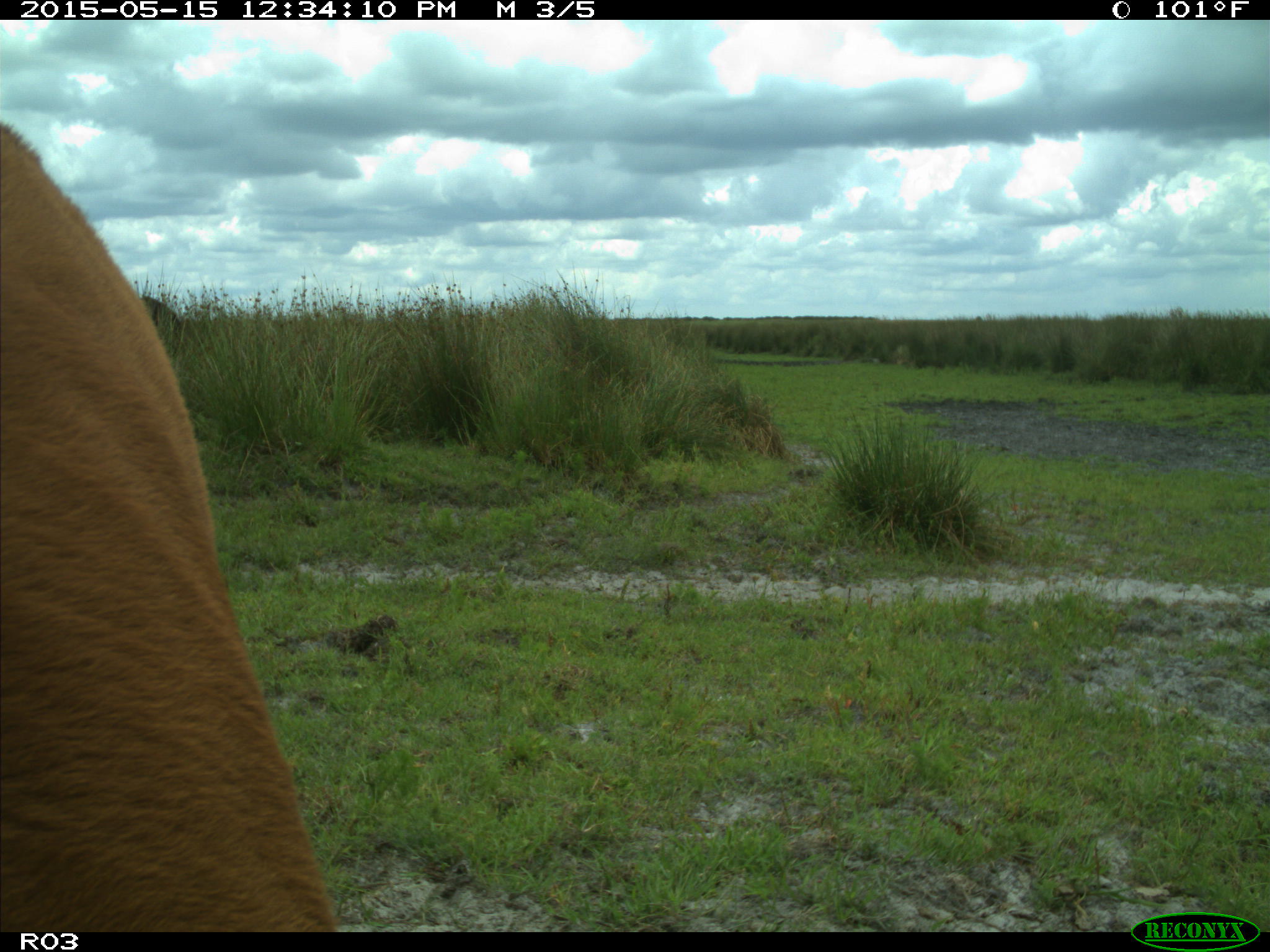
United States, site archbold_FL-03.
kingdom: Animalia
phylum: Chordata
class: Mammalia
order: Artiodactyla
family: Bovidae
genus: Bos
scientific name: Bos taurus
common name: domestic cow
Bos taurus (domestic cow).